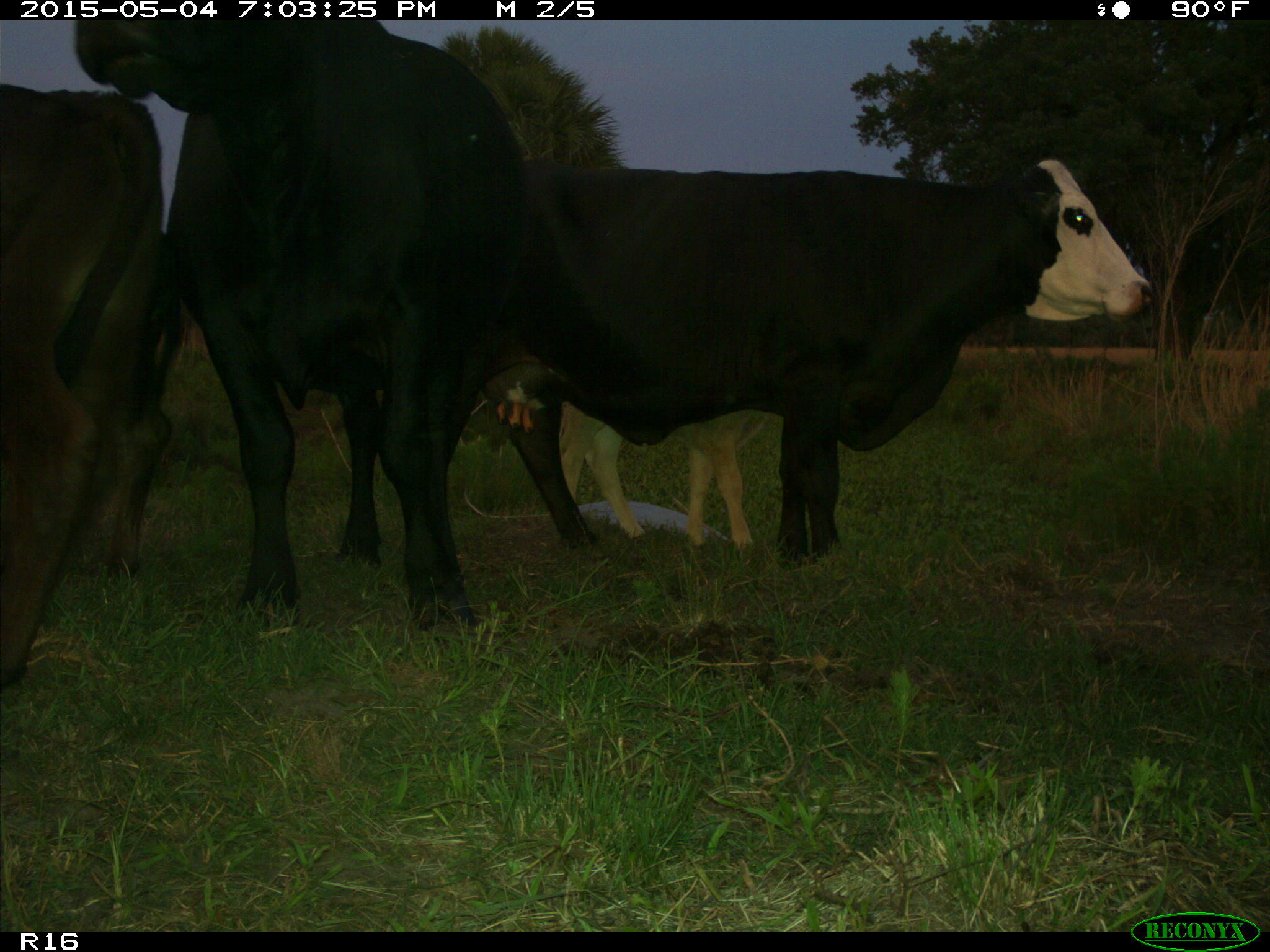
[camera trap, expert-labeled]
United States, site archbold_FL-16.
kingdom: Animalia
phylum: Chordata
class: Mammalia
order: Artiodactyla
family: Bovidae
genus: Bos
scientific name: Bos taurus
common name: domestic cow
Bos taurus (domestic cow).